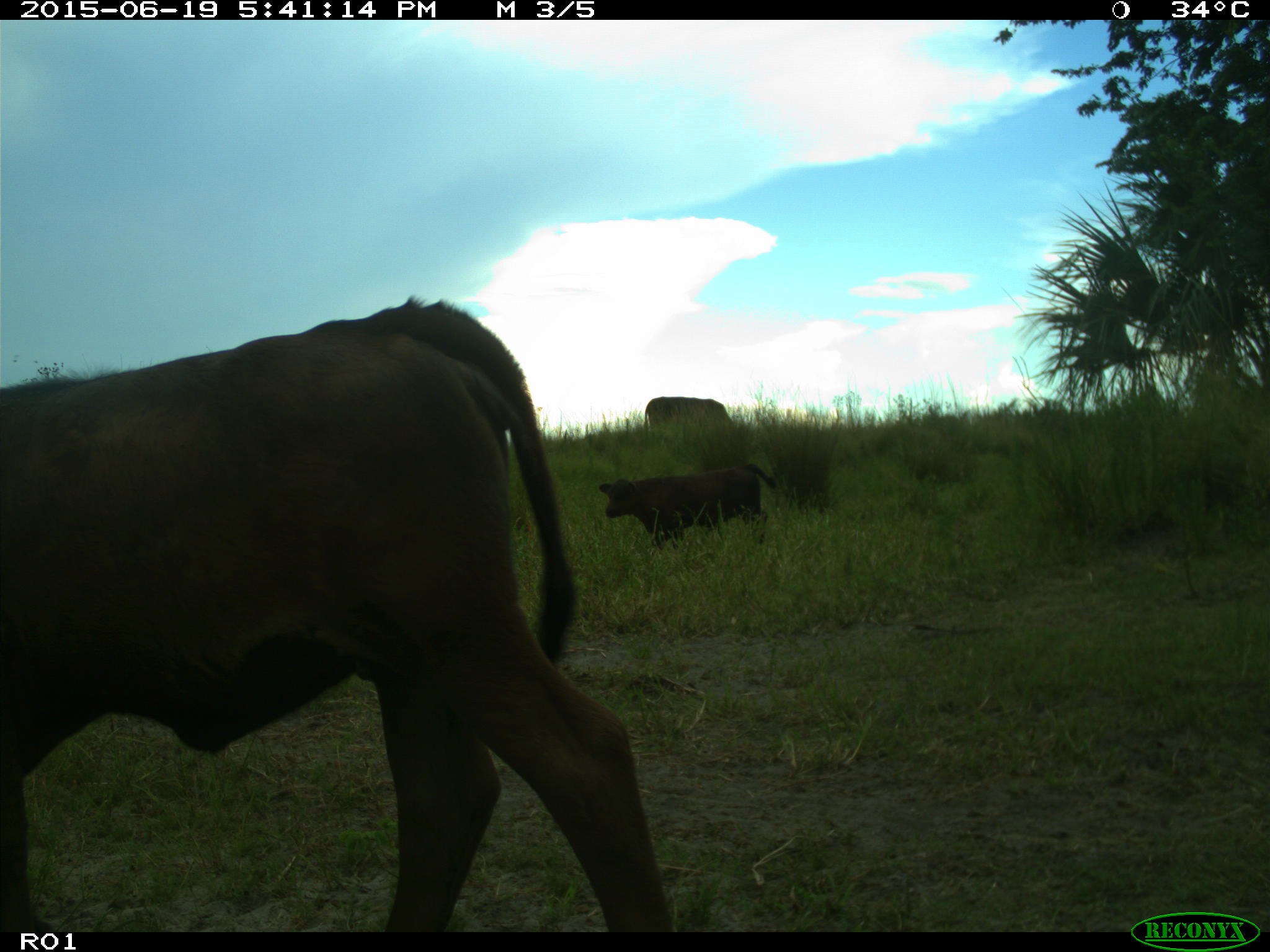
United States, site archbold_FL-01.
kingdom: Animalia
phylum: Chordata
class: Mammalia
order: Artiodactyla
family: Bovidae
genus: Bos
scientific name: Bos taurus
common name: domestic cow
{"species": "Bos taurus (domestic cow)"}